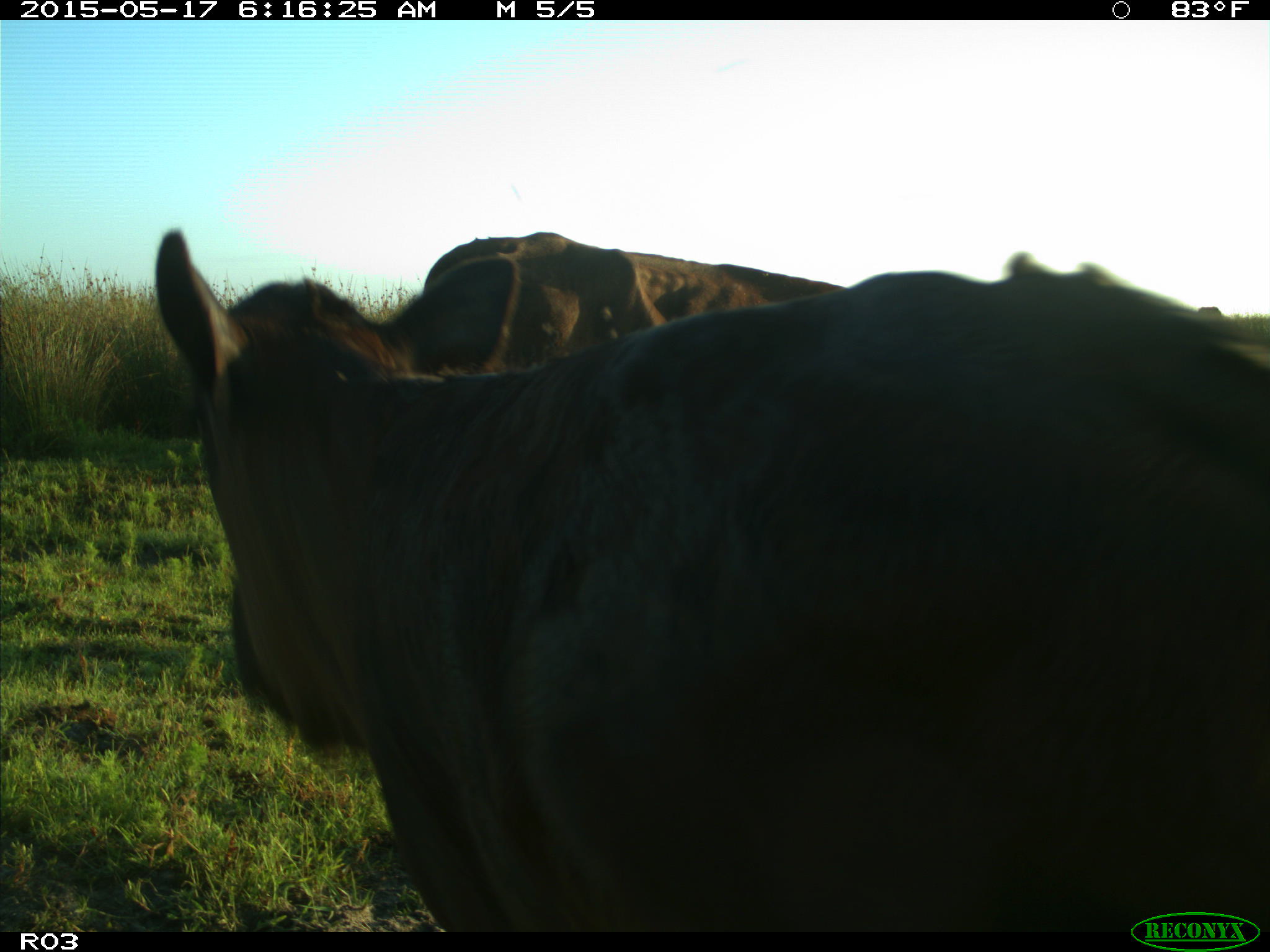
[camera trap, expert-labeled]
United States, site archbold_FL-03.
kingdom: Animalia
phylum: Chordata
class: Mammalia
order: Artiodactyla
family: Bovidae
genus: Bos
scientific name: Bos taurus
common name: domestic cow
Bos taurus (domestic cow).